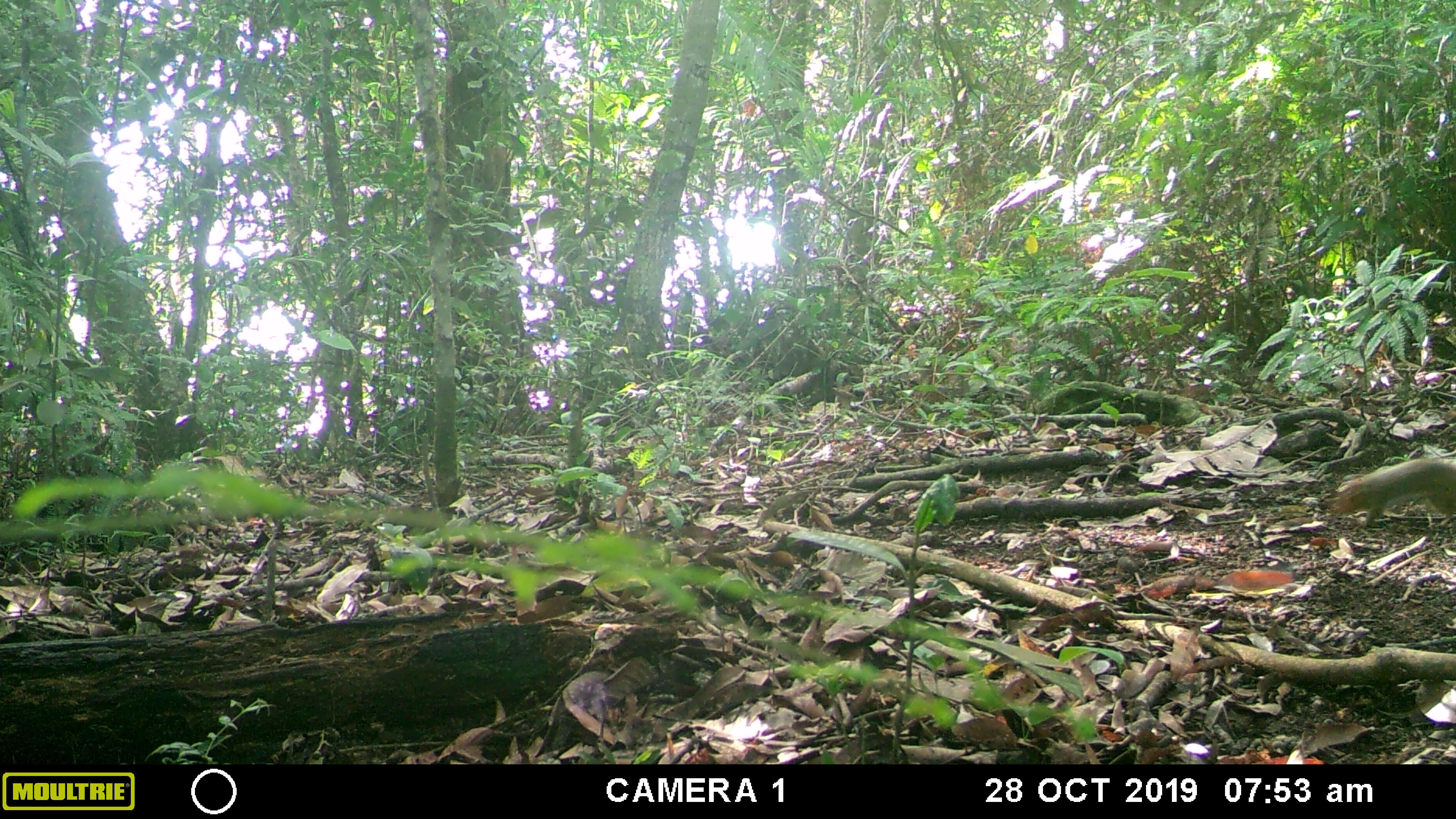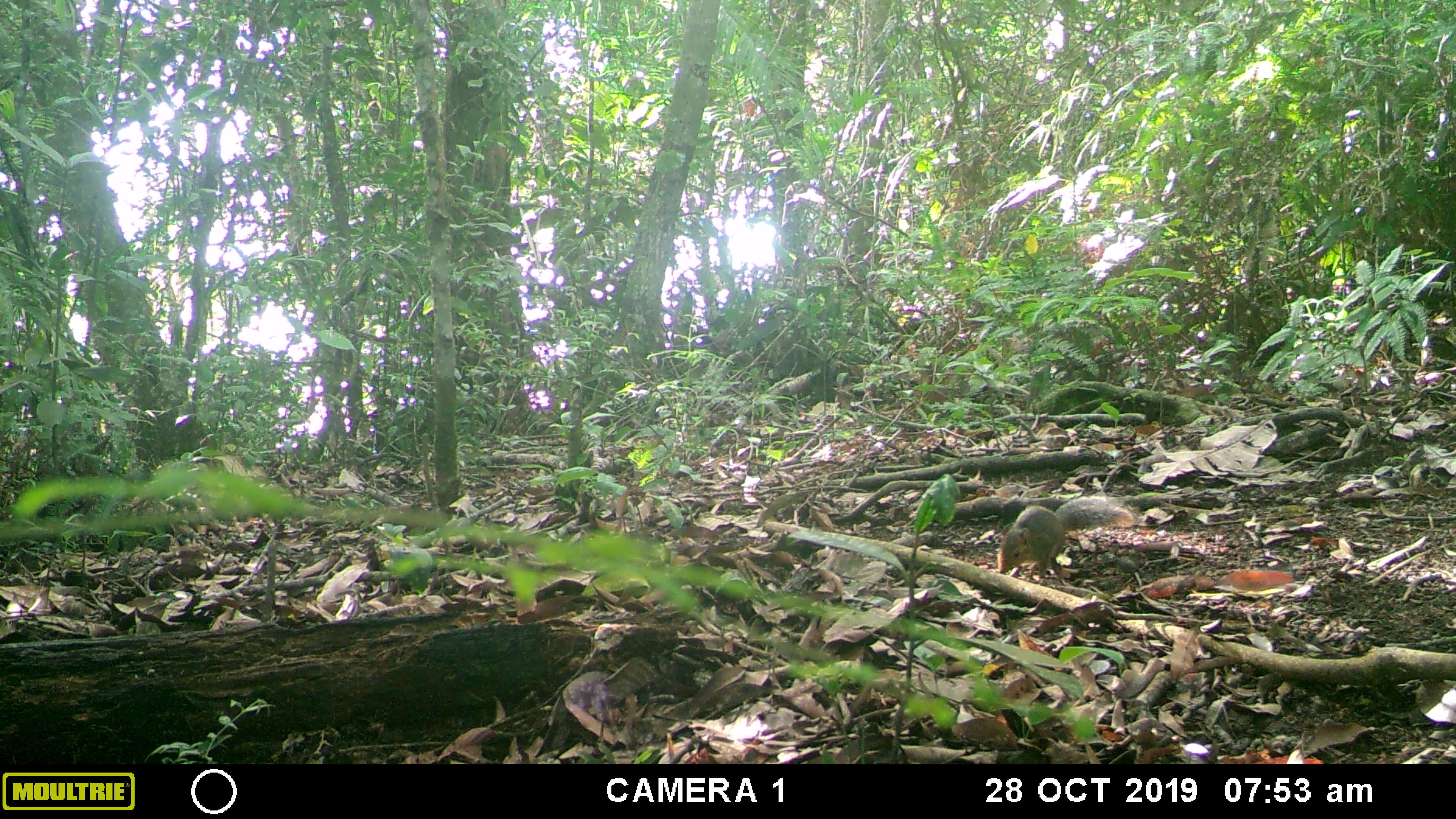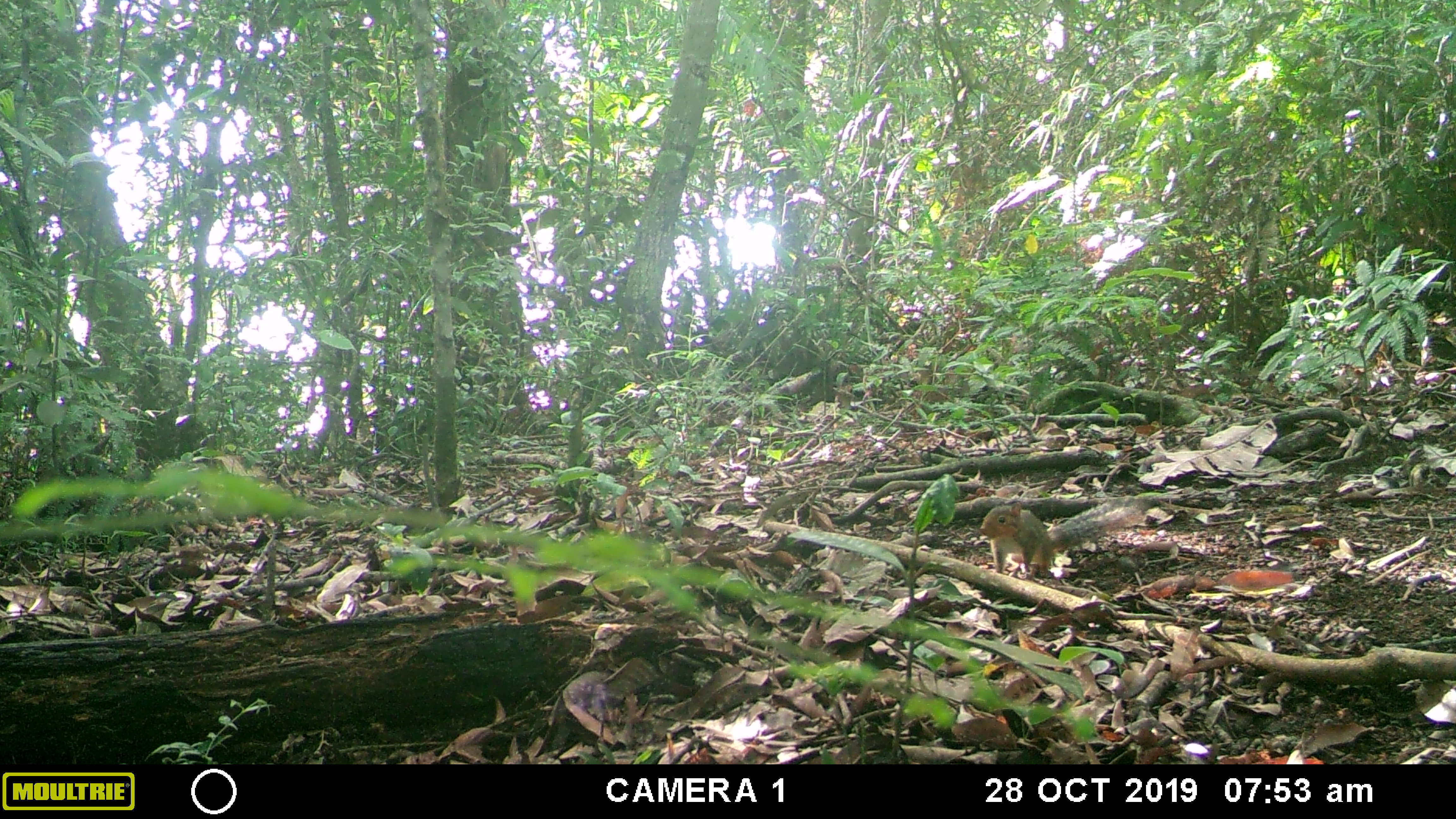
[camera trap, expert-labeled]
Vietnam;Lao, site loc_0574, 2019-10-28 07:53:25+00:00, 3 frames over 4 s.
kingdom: Animalia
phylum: Chordata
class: Mammalia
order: Rodentia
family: Sciuridae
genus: Dremomys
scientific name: Dremomys rufigenis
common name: red-cheeked squirrel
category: red cheeked squirrel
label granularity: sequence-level